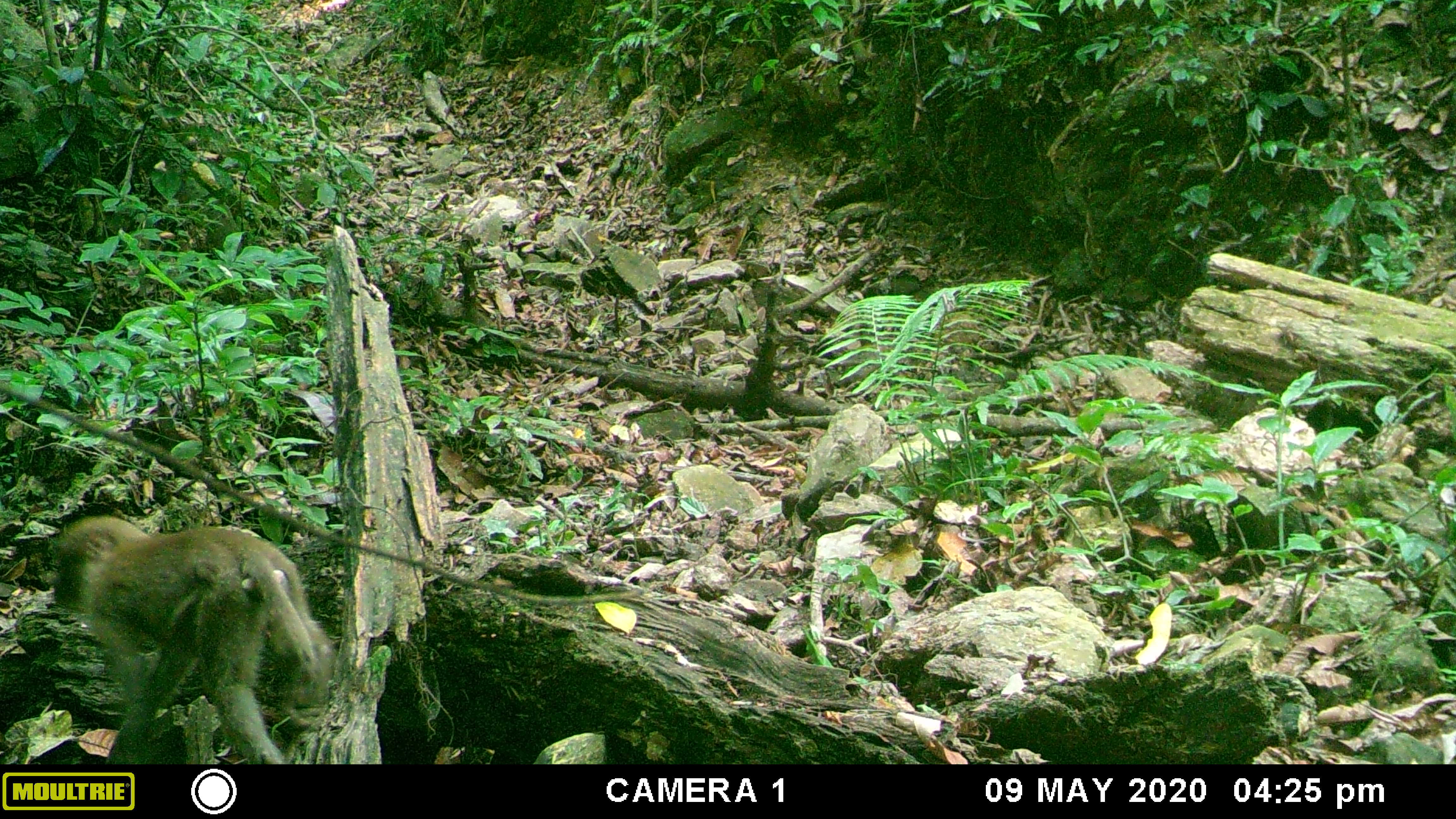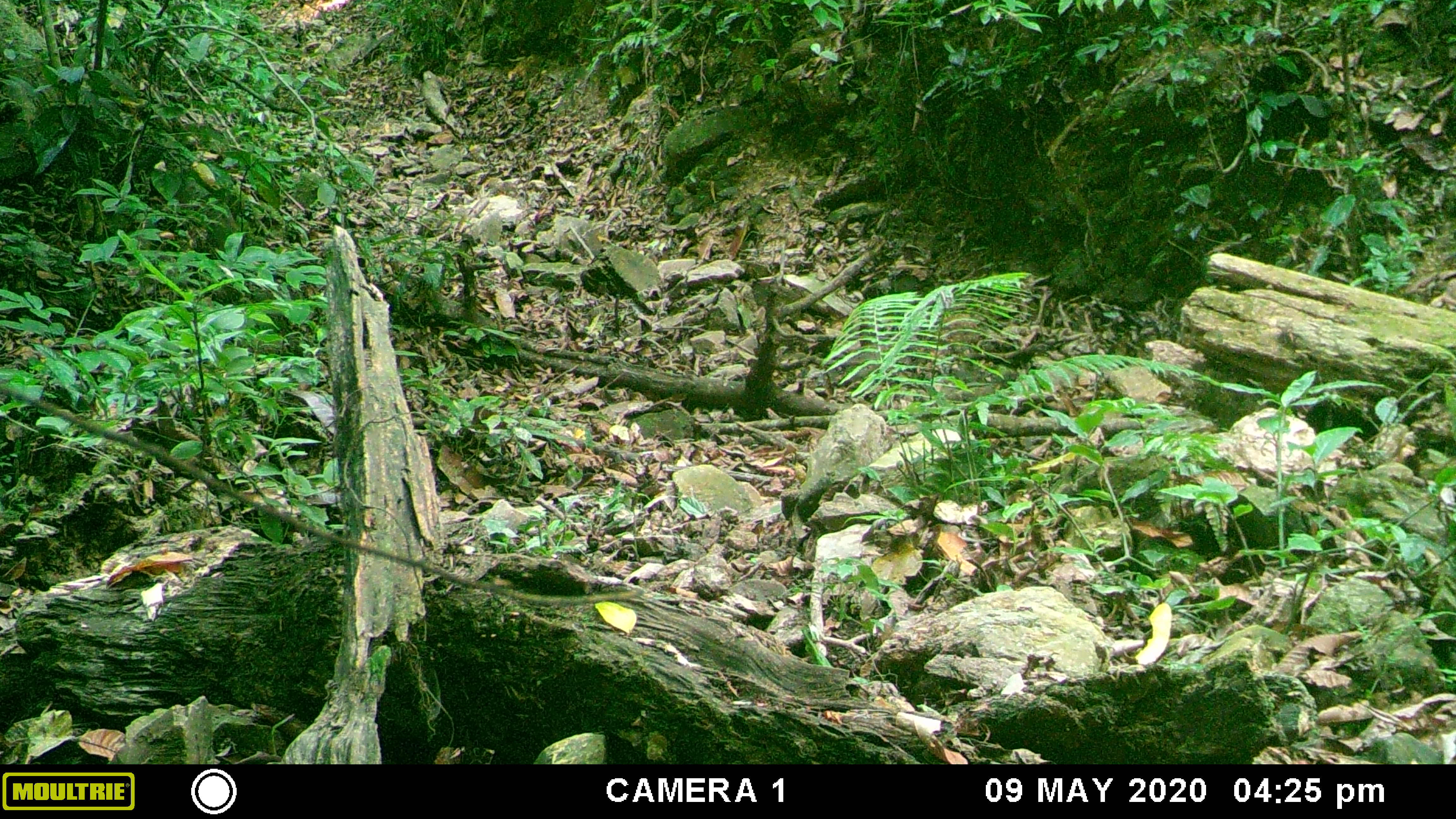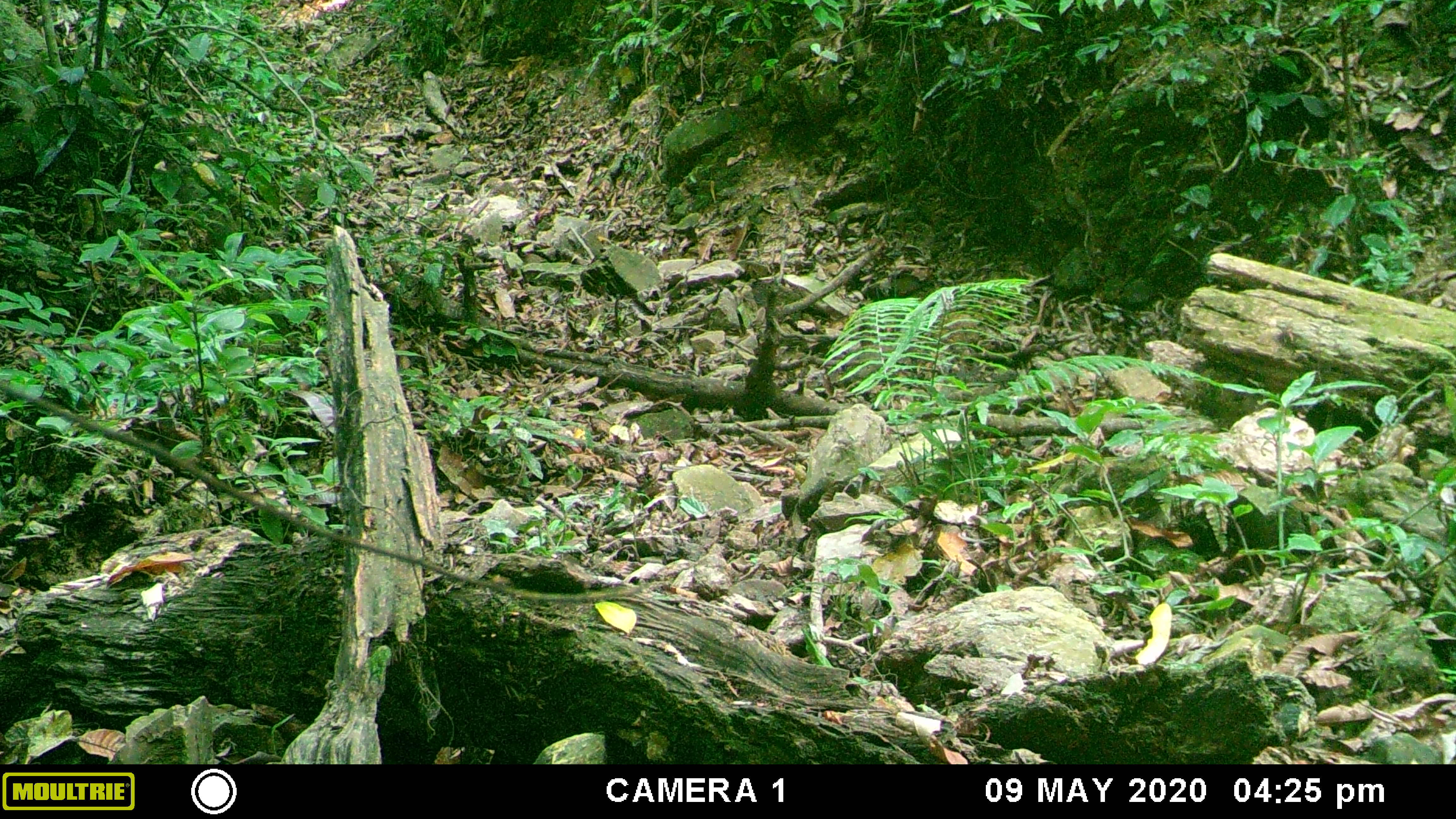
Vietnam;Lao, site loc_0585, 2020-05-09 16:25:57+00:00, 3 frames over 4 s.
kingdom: Animalia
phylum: Chordata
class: Mammalia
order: Primates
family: Cercopithecidae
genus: Macaca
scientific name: Macaca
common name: macaques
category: assam or rhesus macaque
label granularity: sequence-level